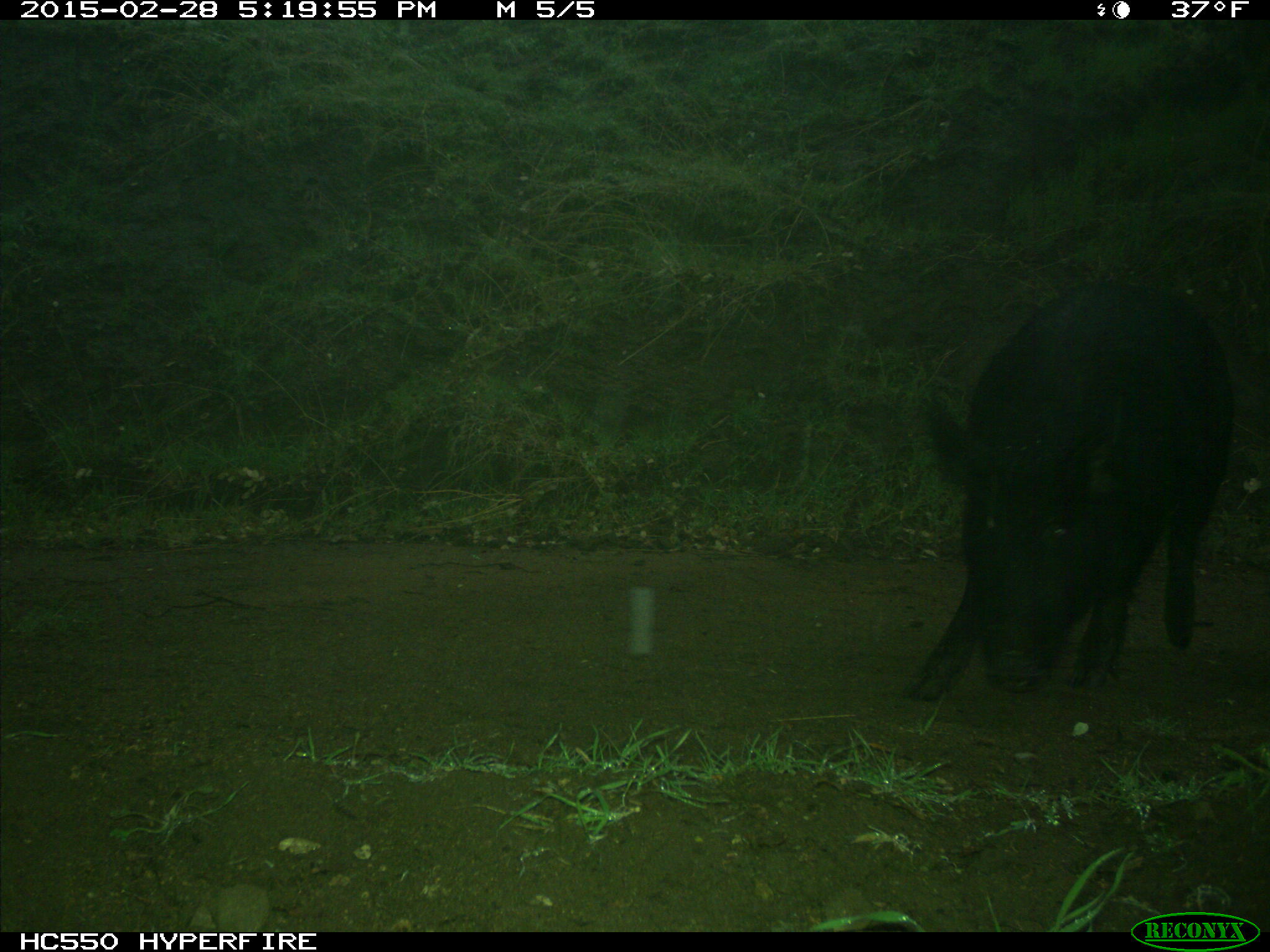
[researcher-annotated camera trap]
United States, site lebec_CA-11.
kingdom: Animalia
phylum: Chordata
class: Mammalia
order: Artiodactyla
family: Suidae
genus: Sus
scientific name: Sus scrofa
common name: wild boar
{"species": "Sus scrofa (wild boar)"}